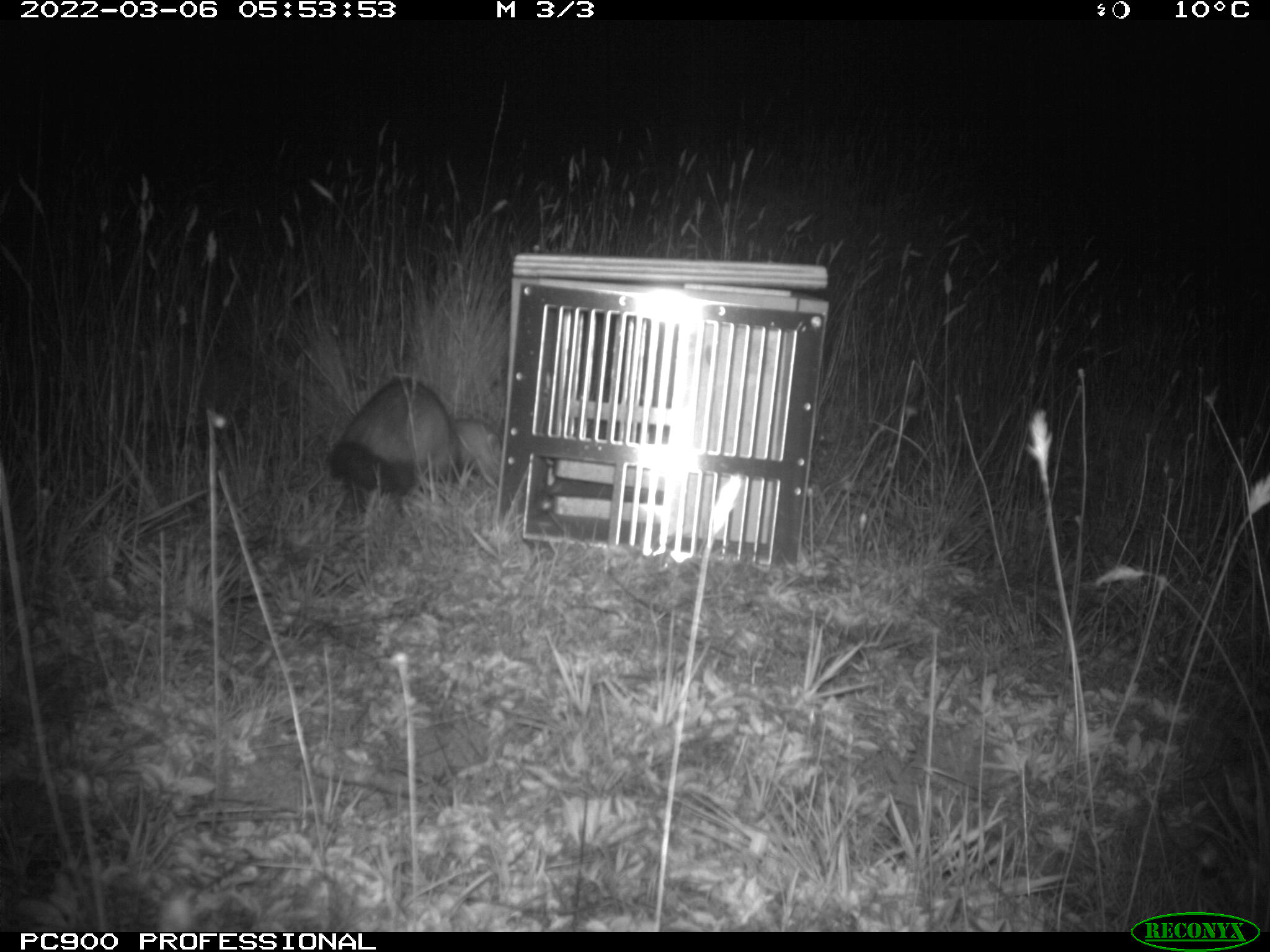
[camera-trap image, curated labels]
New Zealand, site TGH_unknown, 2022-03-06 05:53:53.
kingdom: Animalia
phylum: Chordata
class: Mammalia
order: Carnivora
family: Mustelidae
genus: Mustela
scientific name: Mustela furo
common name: ferret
Ferret (Mustela furo).